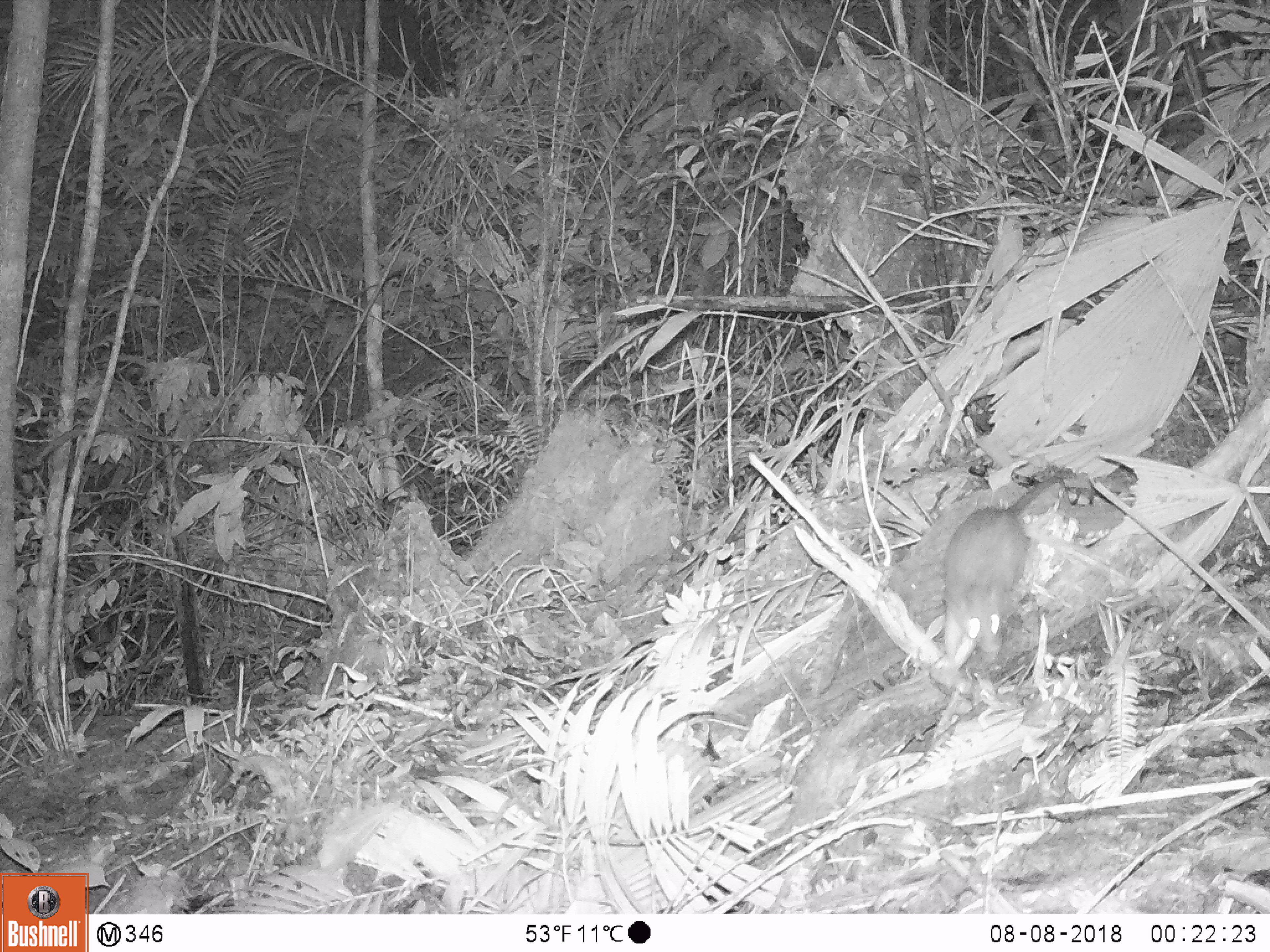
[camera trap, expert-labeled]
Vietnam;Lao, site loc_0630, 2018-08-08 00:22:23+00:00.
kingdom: Animalia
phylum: Chordata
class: Mammalia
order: Rodentia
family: Muridae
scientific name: Muridae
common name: old-world mice and rats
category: unidentified murid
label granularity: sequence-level